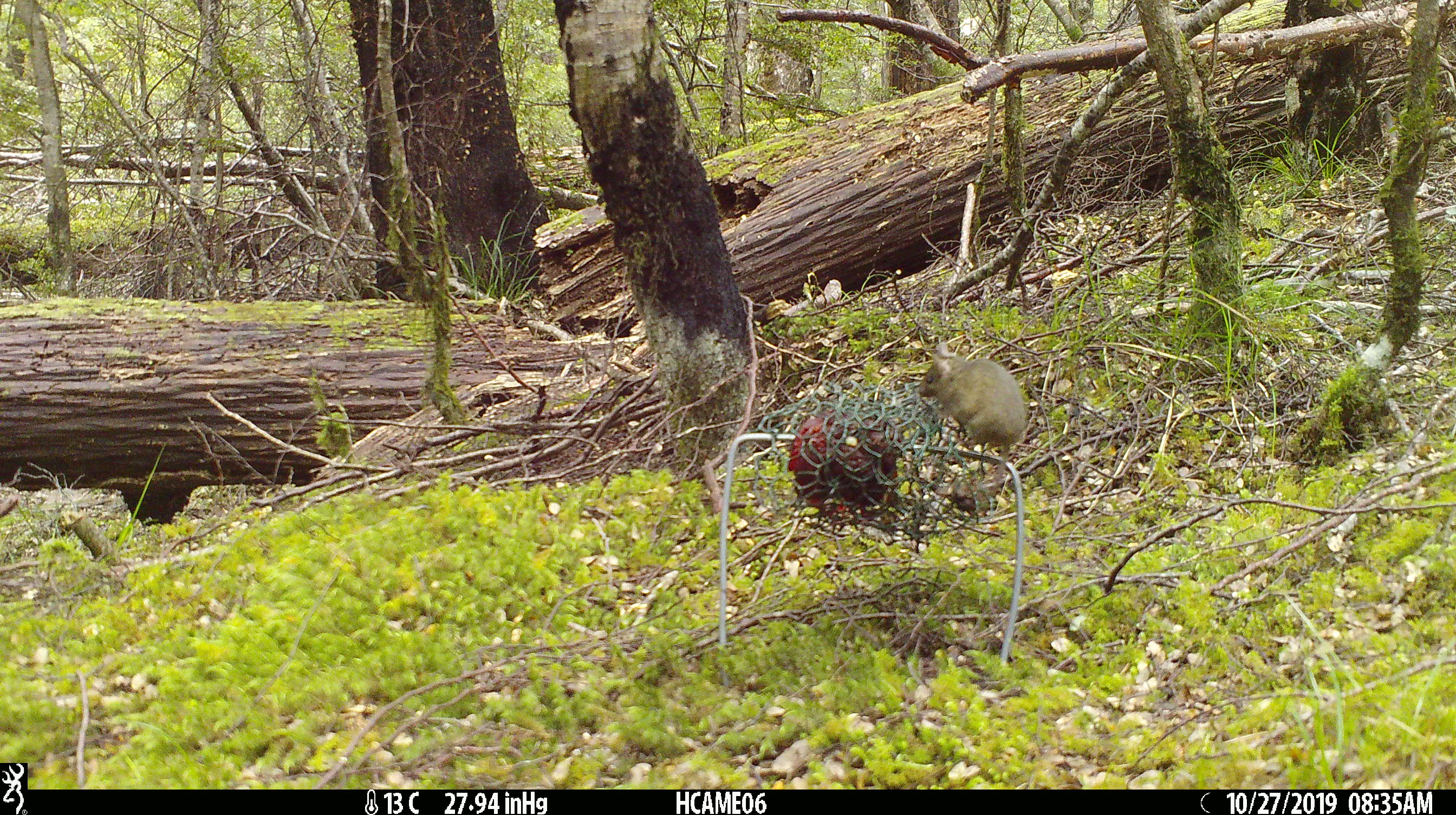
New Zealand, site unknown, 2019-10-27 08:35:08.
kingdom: Animalia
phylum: Chordata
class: Mammalia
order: Rodentia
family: Muridae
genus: Mus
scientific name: Mus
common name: mouse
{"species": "mouse (Mus)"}